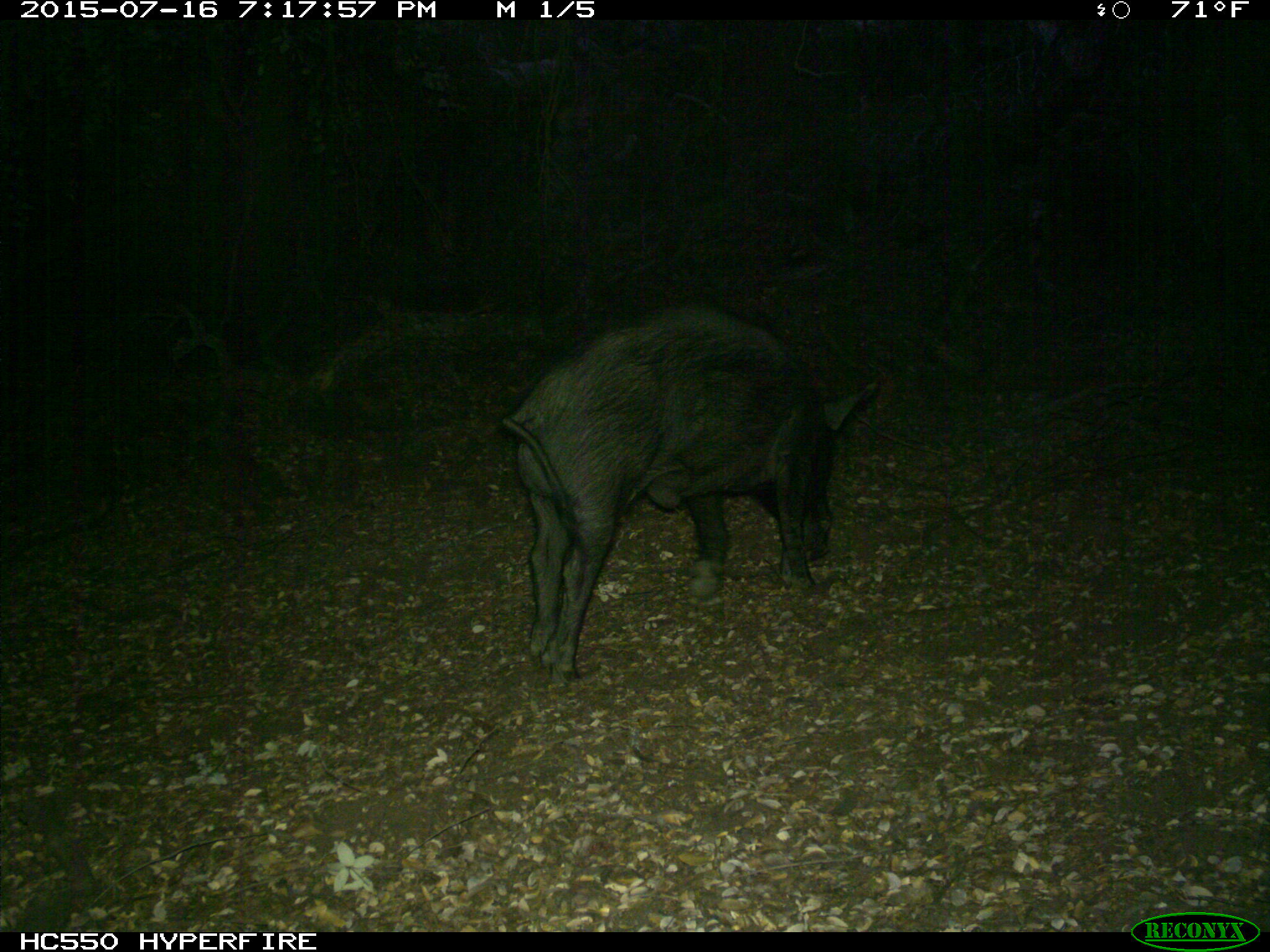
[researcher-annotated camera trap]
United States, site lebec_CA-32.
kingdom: Animalia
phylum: Chordata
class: Mammalia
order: Artiodactyla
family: Suidae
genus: Sus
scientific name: Sus scrofa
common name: wild boar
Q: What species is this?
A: Sus scrofa (wild boar).